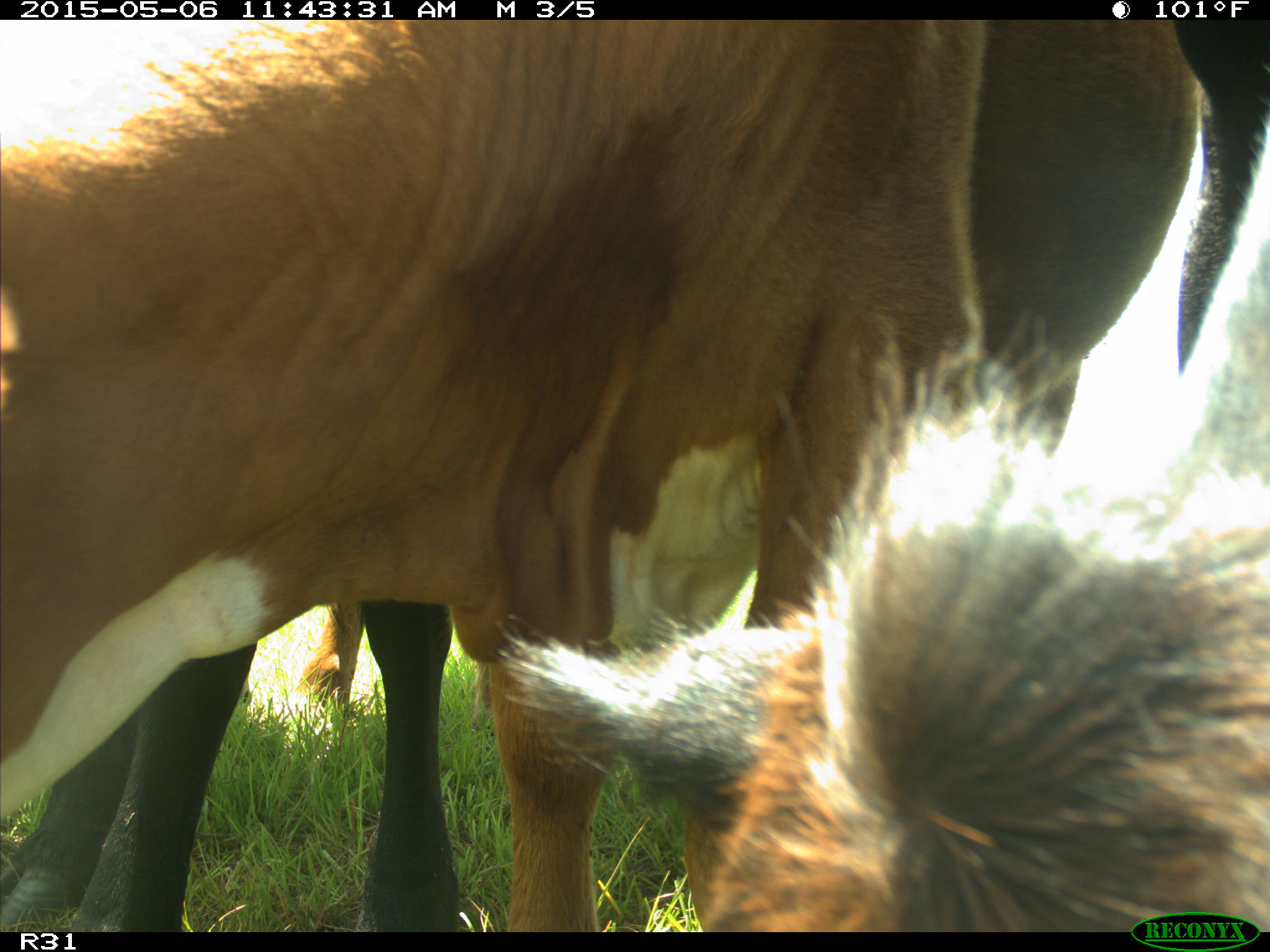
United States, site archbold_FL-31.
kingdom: Animalia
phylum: Chordata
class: Mammalia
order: Artiodactyla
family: Bovidae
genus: Bos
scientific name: Bos taurus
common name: domestic cow